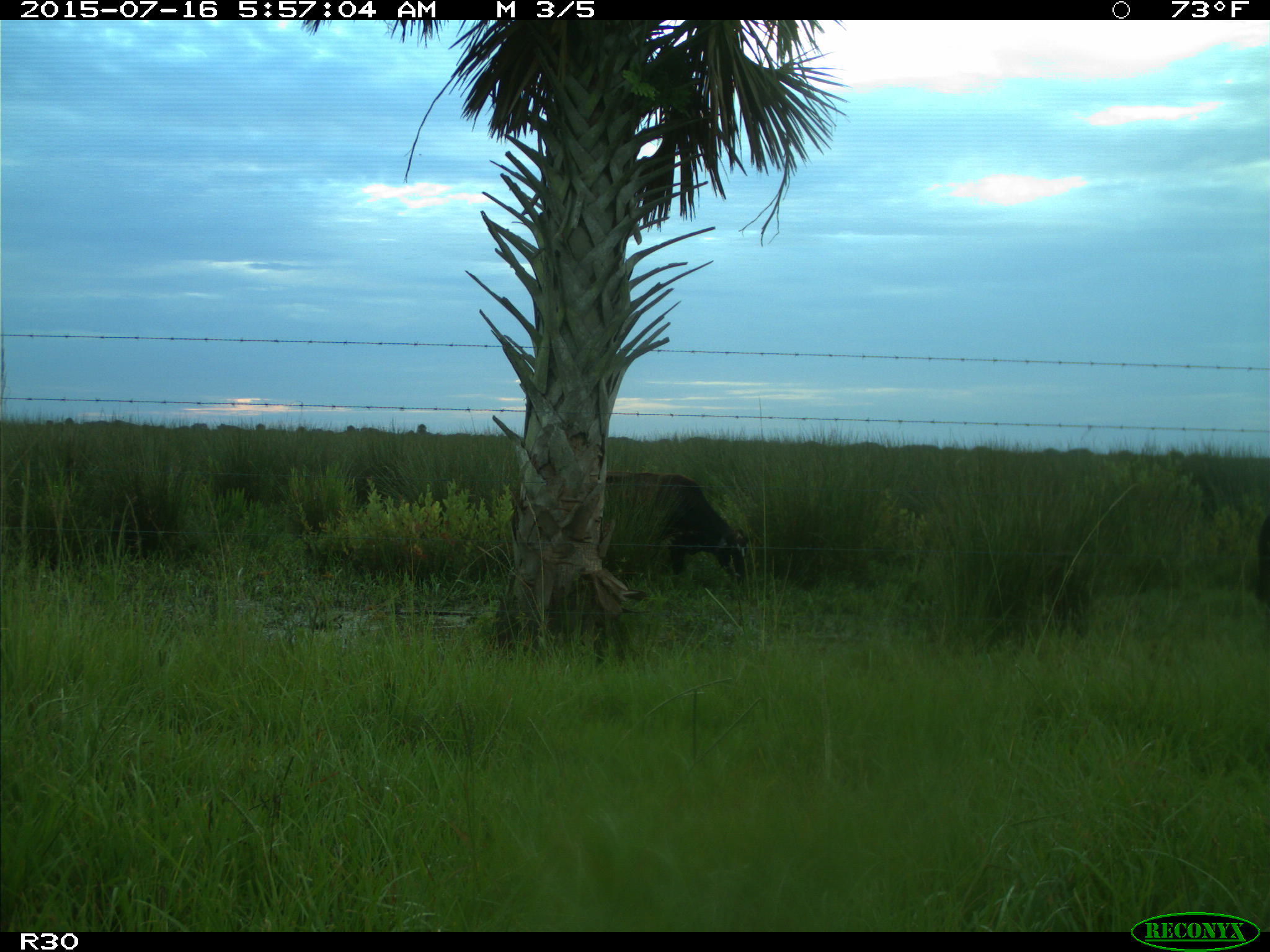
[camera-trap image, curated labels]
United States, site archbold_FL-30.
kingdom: Animalia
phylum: Chordata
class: Mammalia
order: Artiodactyla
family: Bovidae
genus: Bos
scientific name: Bos taurus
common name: domestic cow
Bos taurus (domestic cow).